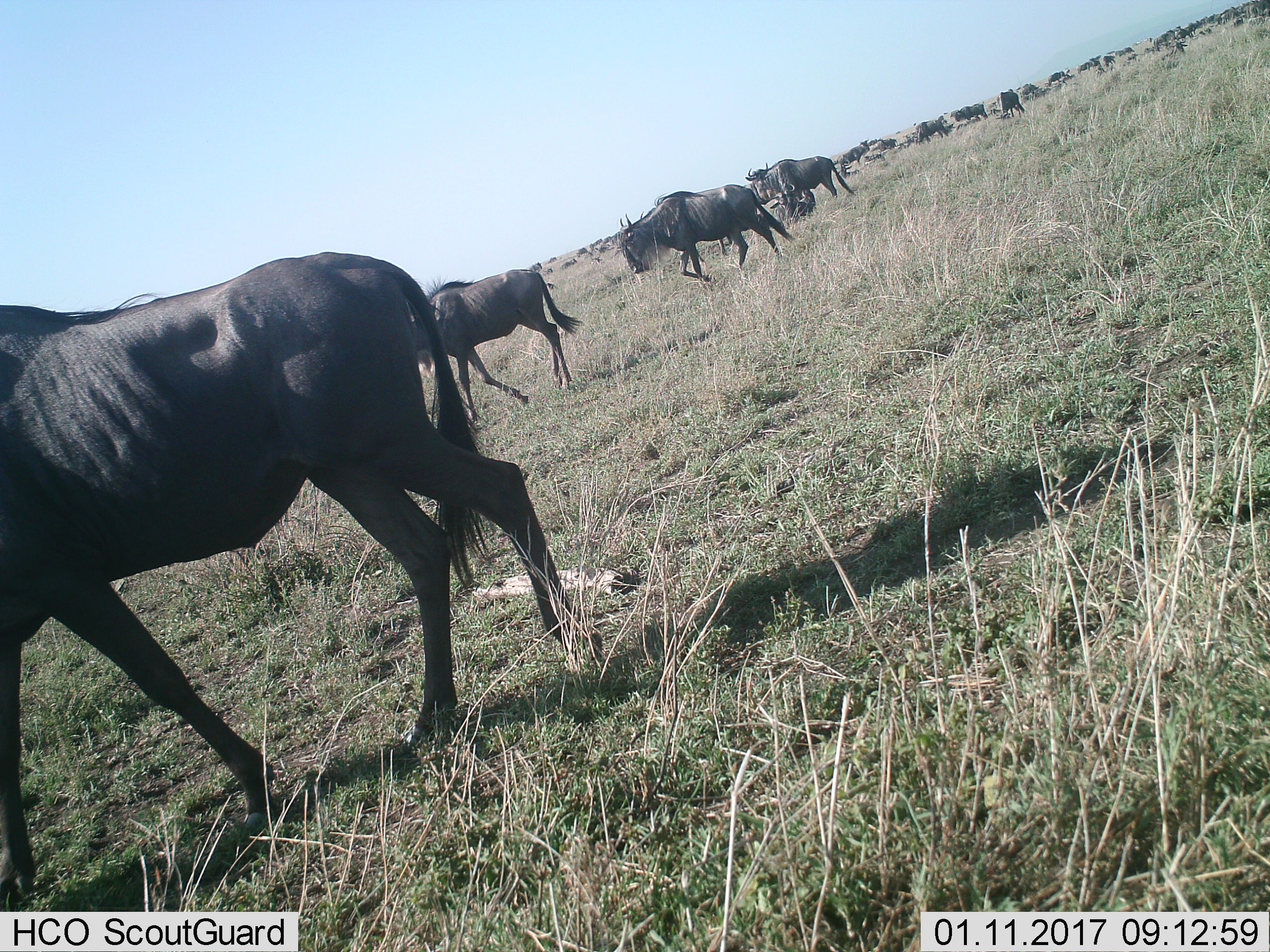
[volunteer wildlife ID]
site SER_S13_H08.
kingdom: Animalia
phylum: Chordata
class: Mammalia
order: Artiodactyla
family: Bovidae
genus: Connochaetes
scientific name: Connochaetes taurinus taurinus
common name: blue wildebeest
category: wildebeestblue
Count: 11-50.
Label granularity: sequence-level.